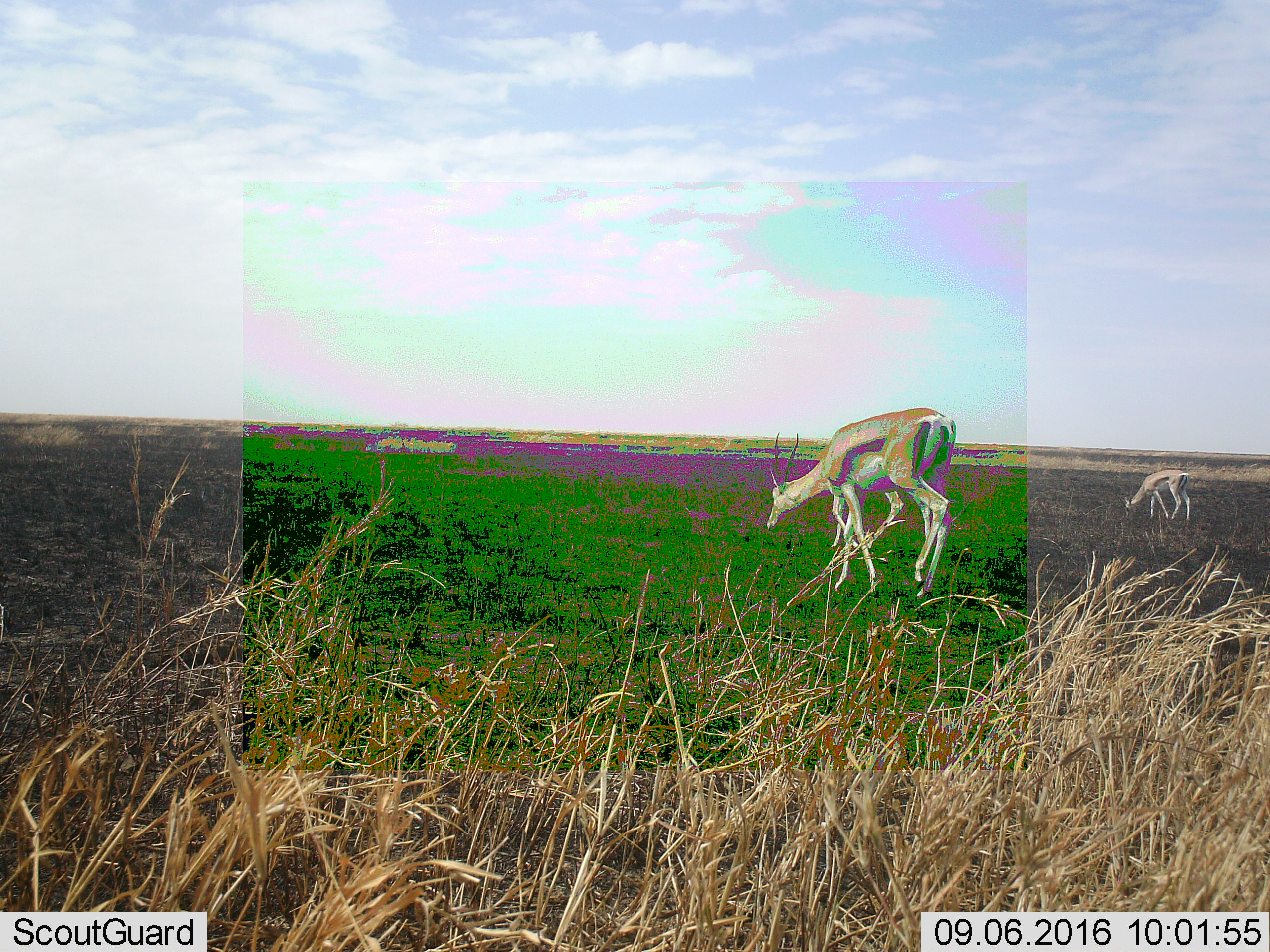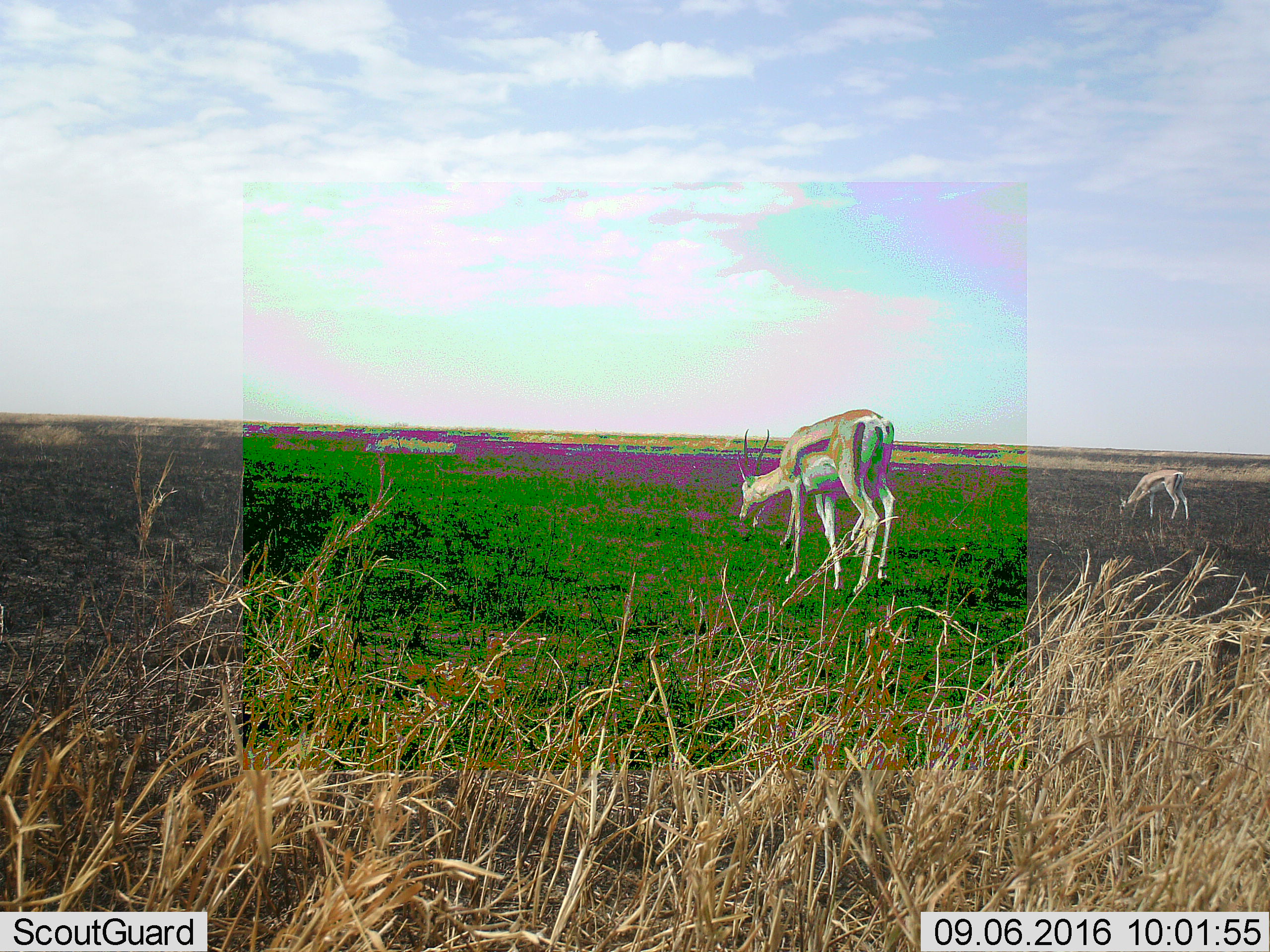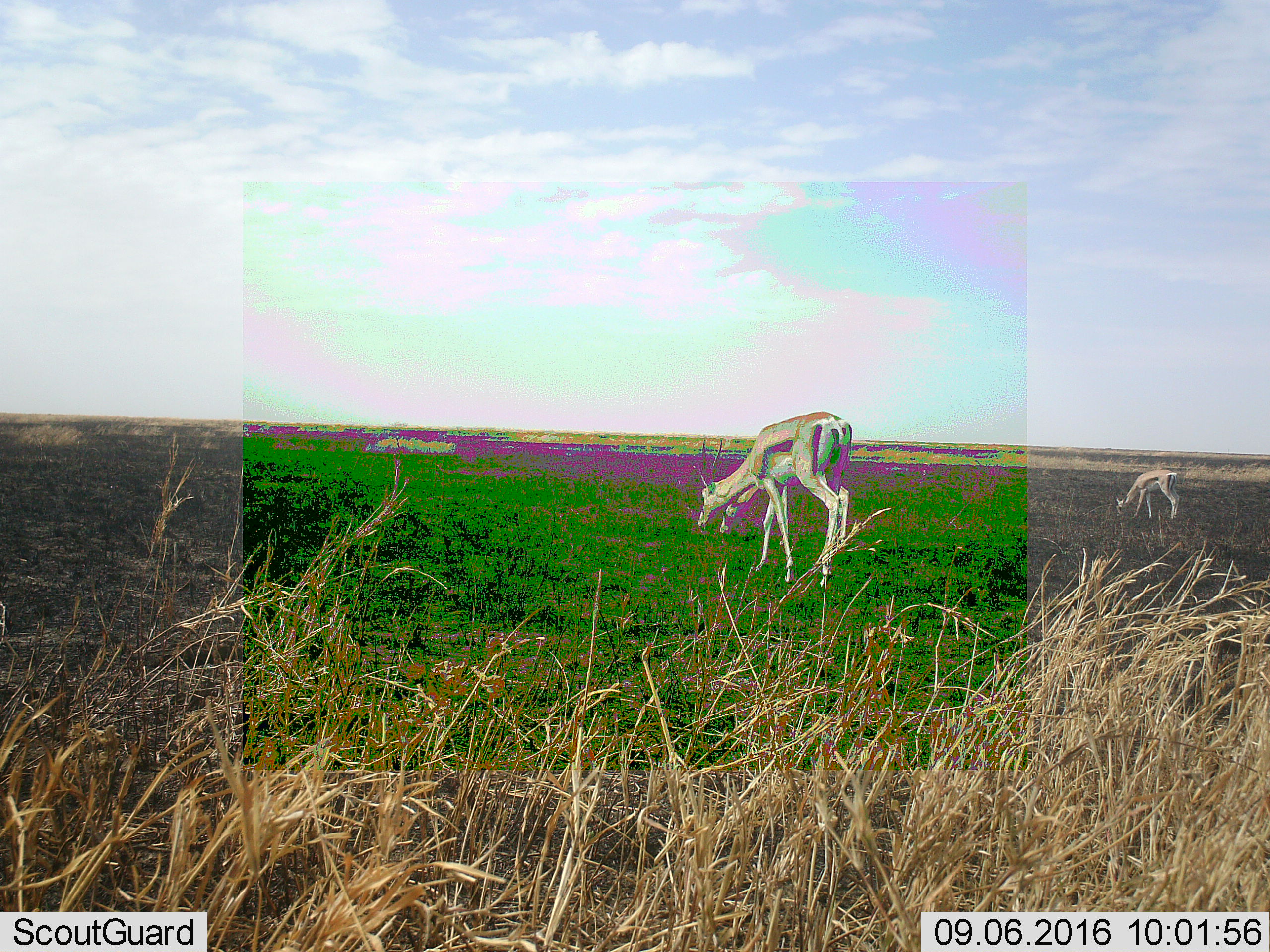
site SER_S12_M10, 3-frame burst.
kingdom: Animalia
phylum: Chordata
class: Mammalia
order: Artiodactyla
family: Bovidae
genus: Eudorcas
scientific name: Eudorcas thomsonii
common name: thomson's gazelle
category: gazellethomsons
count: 2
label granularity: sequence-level